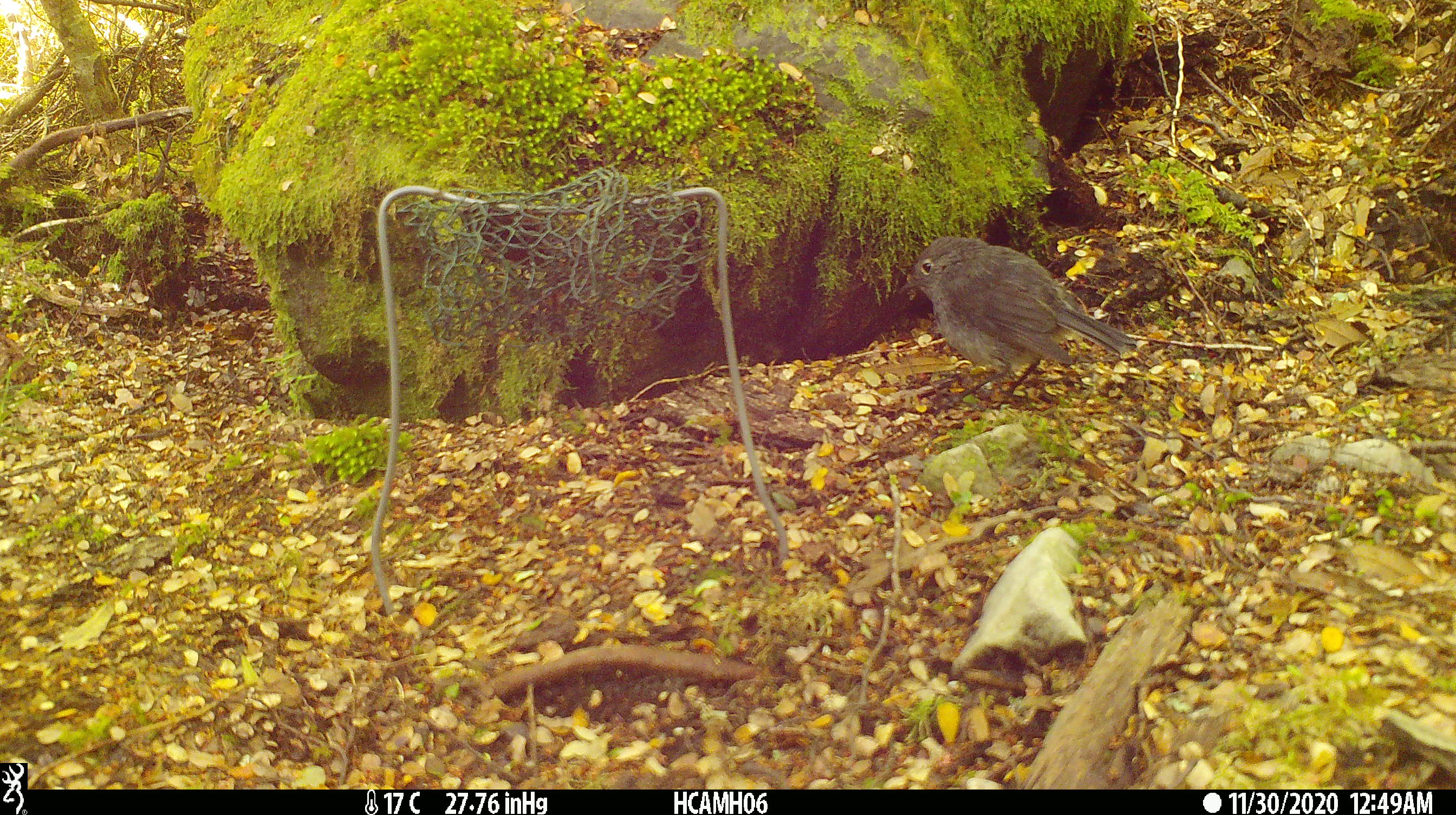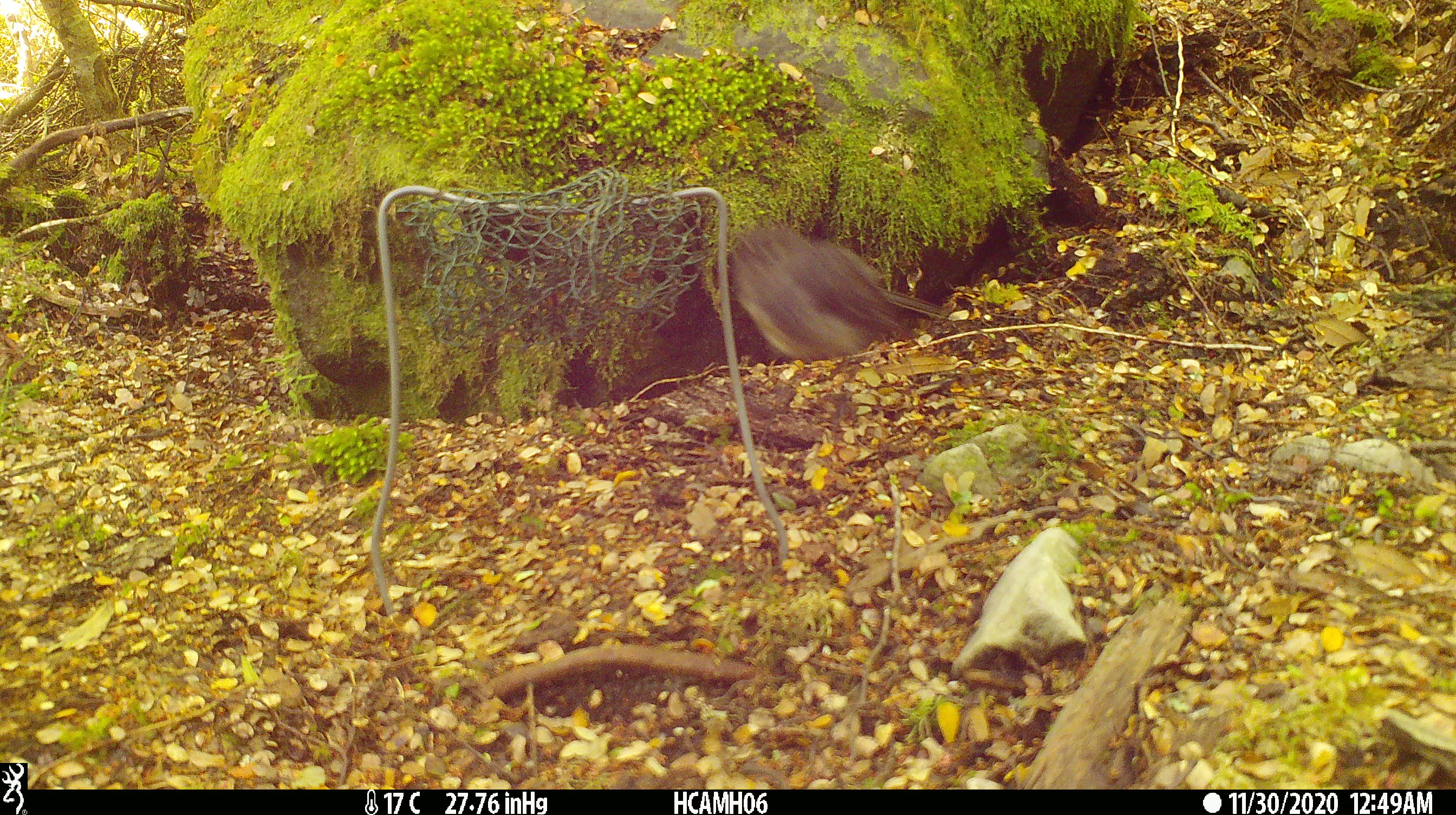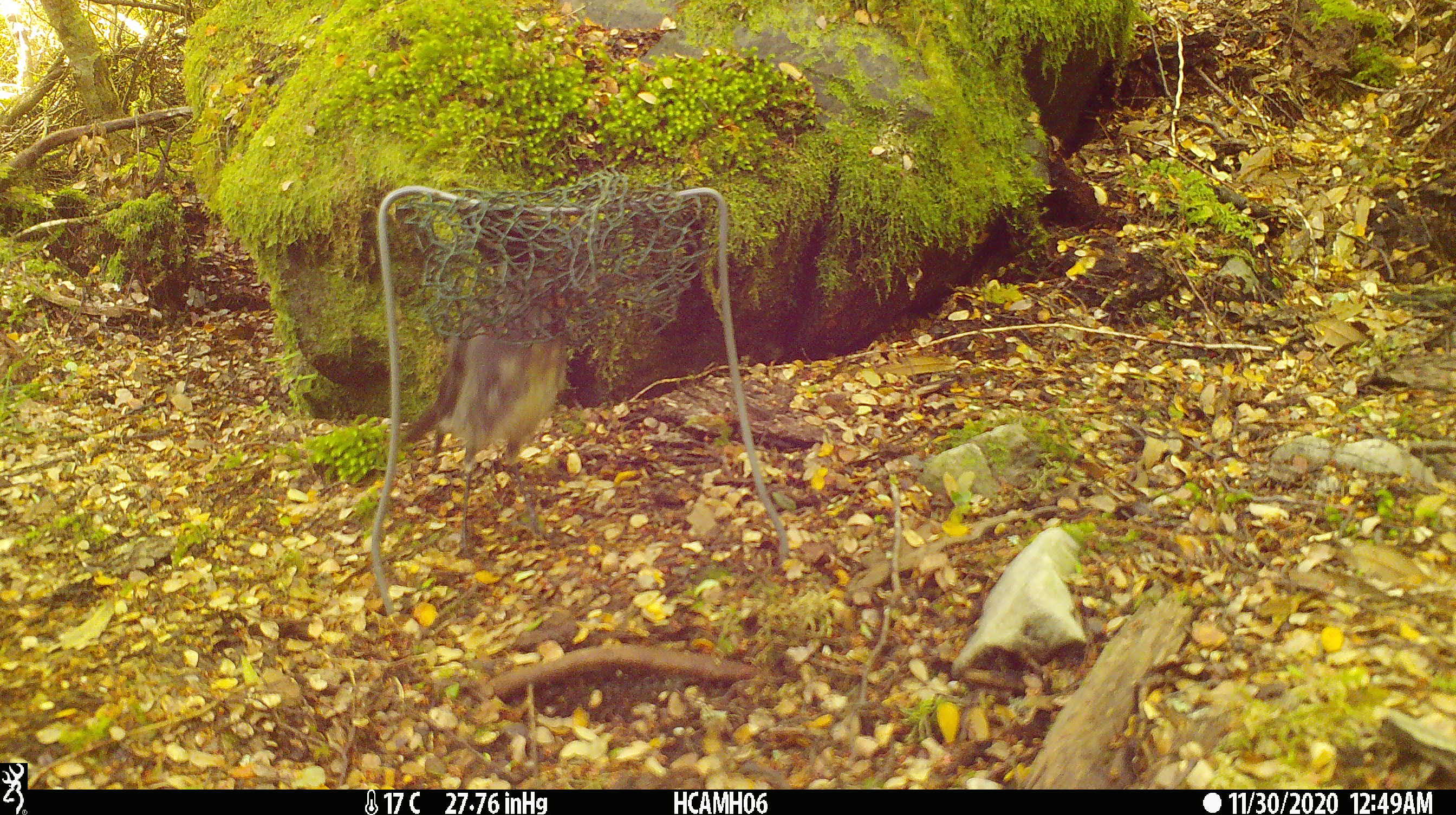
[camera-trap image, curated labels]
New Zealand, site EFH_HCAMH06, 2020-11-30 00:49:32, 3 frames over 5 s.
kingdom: Animalia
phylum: Chordata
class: Aves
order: Passeriformes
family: Petroicidae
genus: Petroica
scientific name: Petroica australis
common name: new zealand robin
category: robin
Robin (new zealand robin) (Petroica australis).